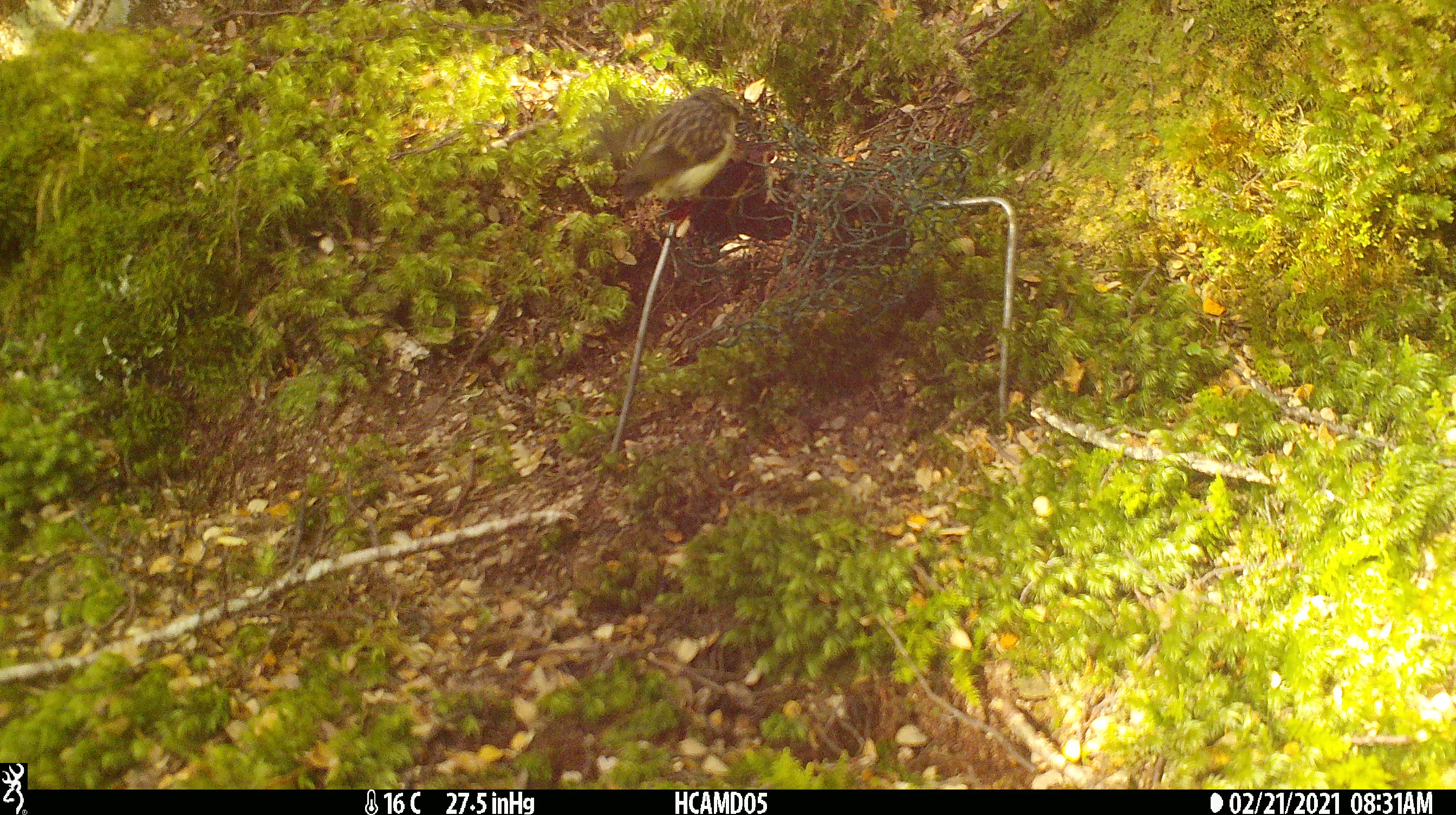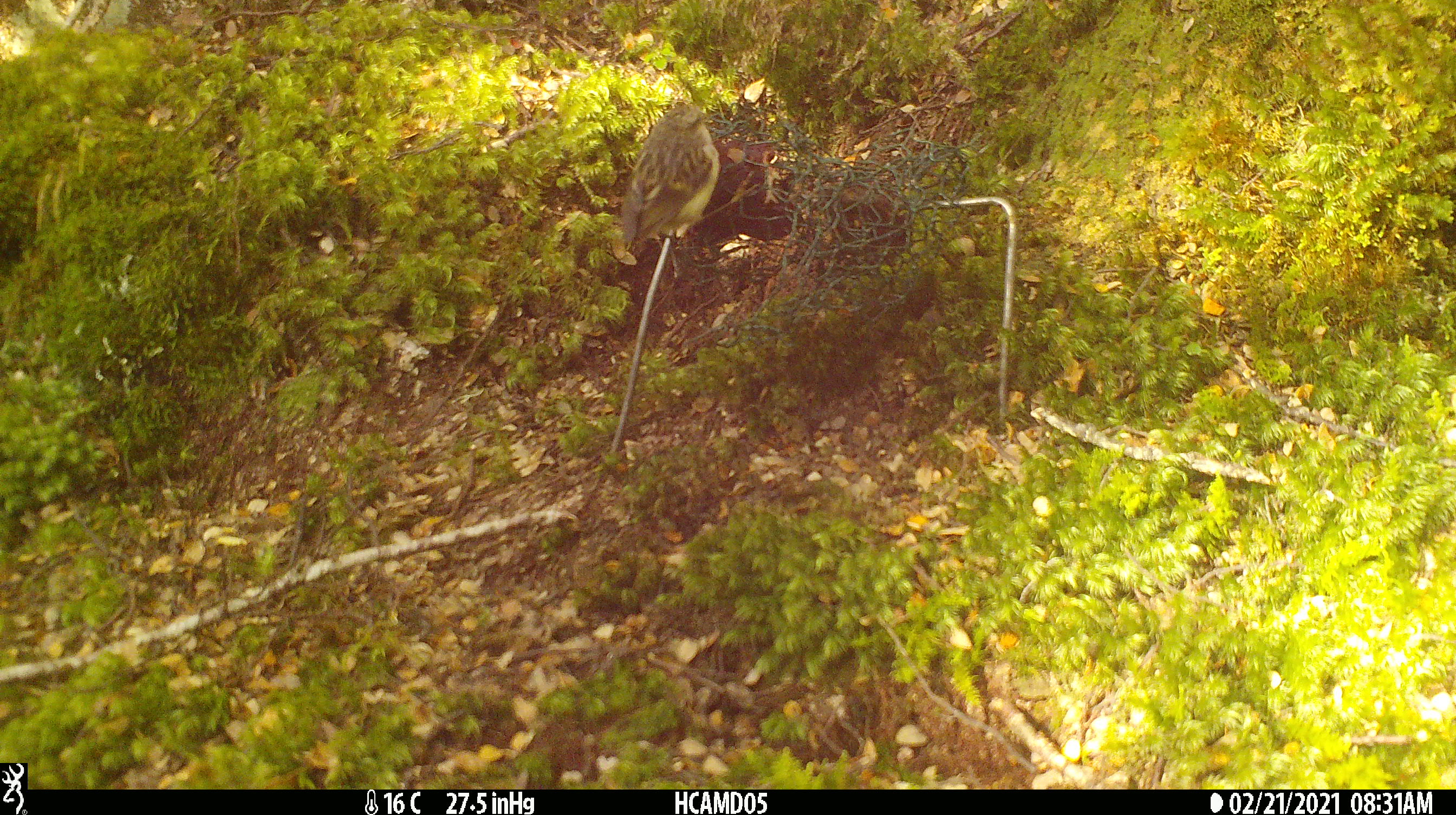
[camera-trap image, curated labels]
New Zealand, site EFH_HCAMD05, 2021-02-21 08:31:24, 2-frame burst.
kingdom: Animalia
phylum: Chordata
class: Aves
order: Passeriformes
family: Acanthisittidae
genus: Acanthisitta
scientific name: Acanthisitta chloris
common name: rifleman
Rifleman (Acanthisitta chloris).